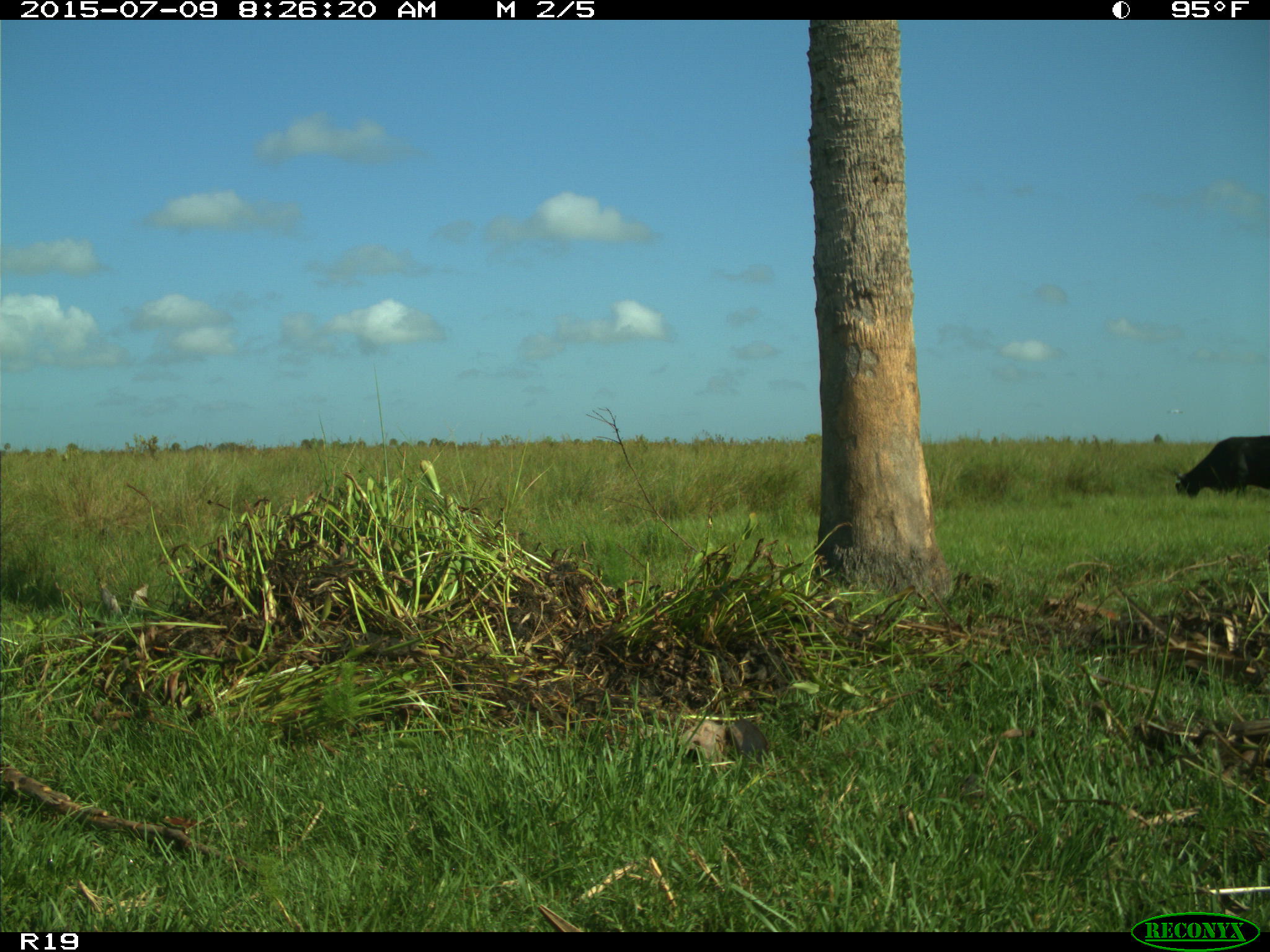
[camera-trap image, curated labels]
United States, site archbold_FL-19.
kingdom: Animalia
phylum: Chordata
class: Mammalia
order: Artiodactyla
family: Bovidae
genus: Bos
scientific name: Bos taurus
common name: domestic cow